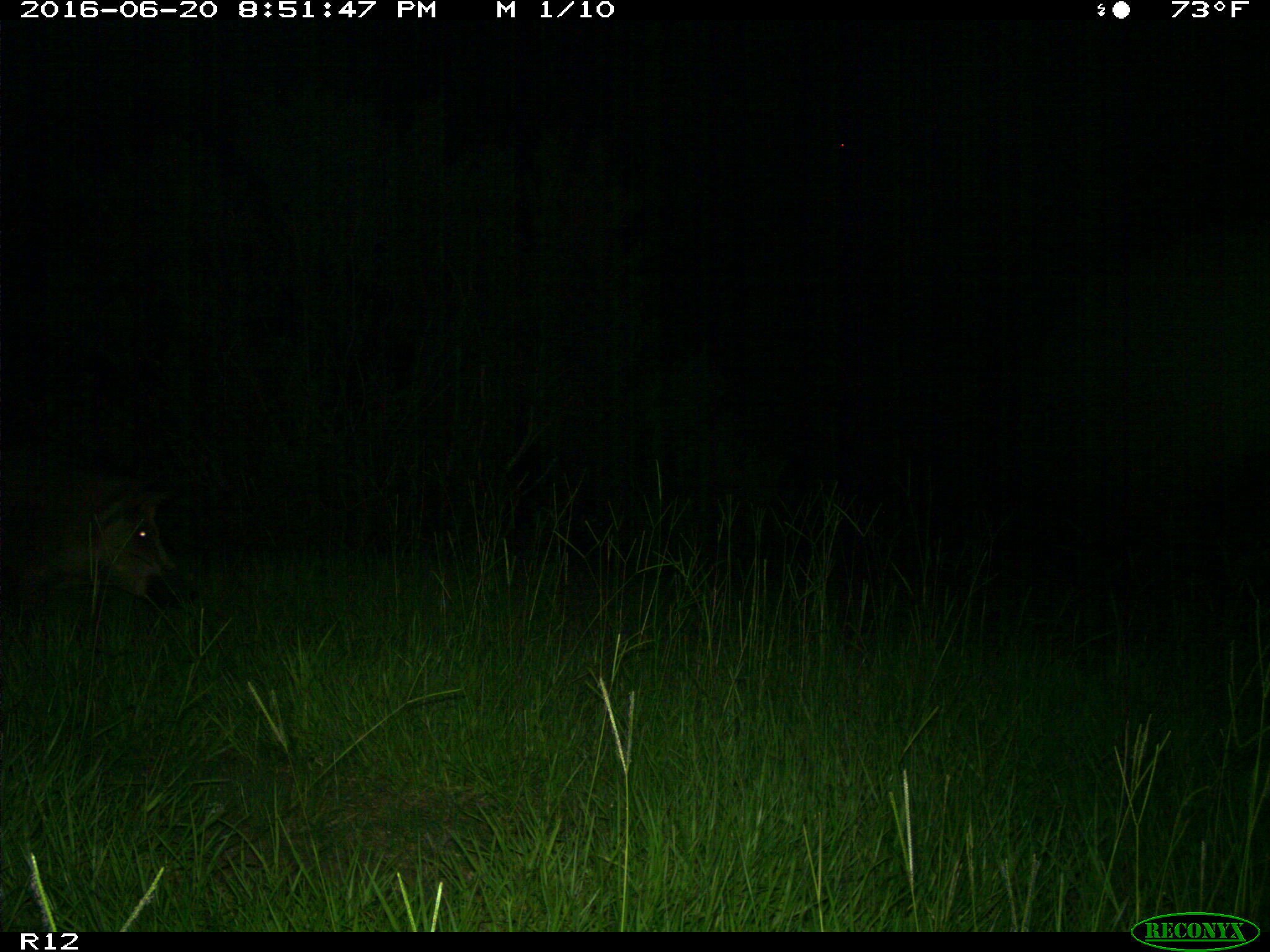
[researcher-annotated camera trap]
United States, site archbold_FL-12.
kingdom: Animalia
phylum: Chordata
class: Mammalia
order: Artiodactyla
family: Suidae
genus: Sus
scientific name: Sus scrofa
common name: wild boar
Sus scrofa (wild boar).